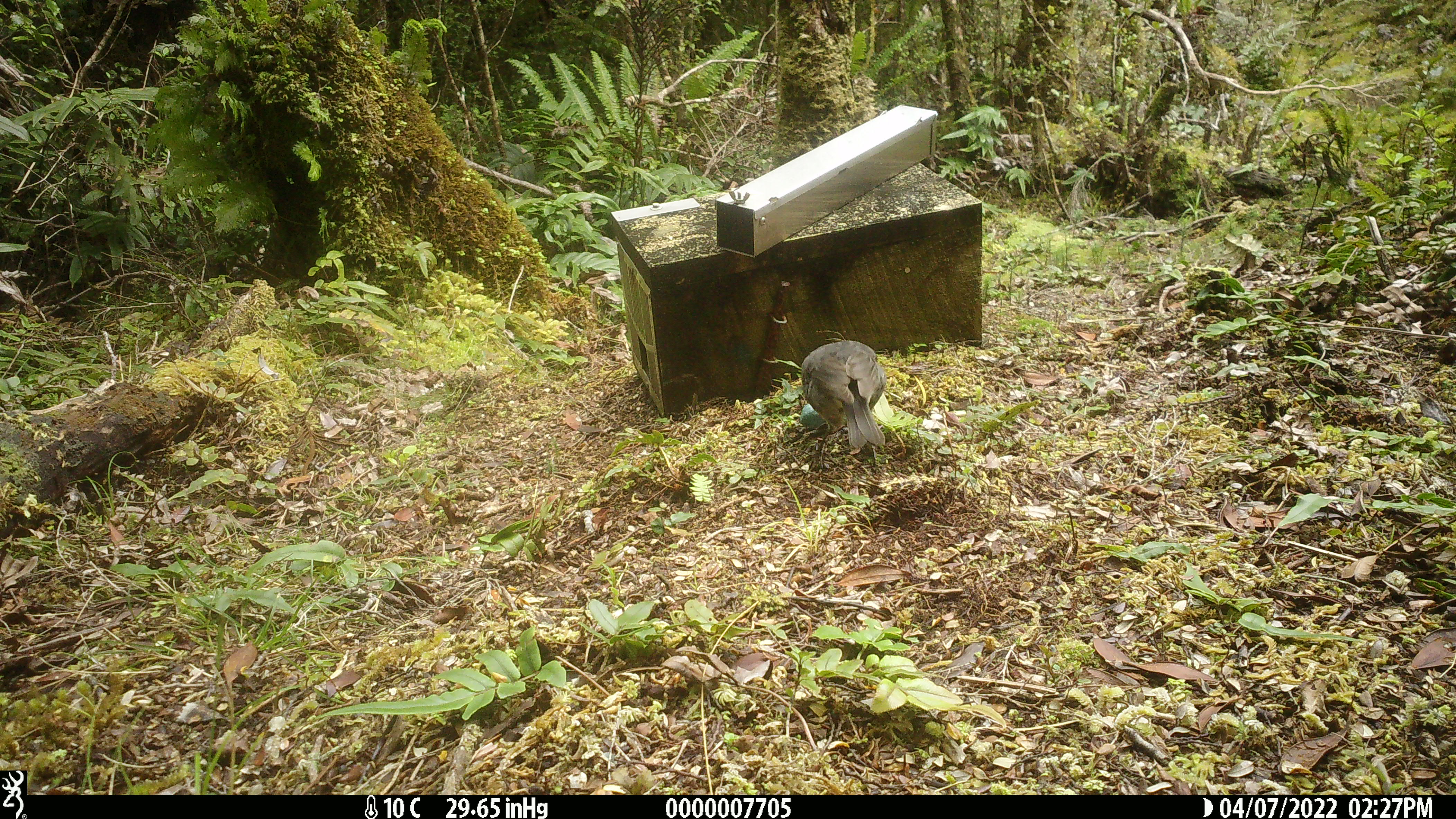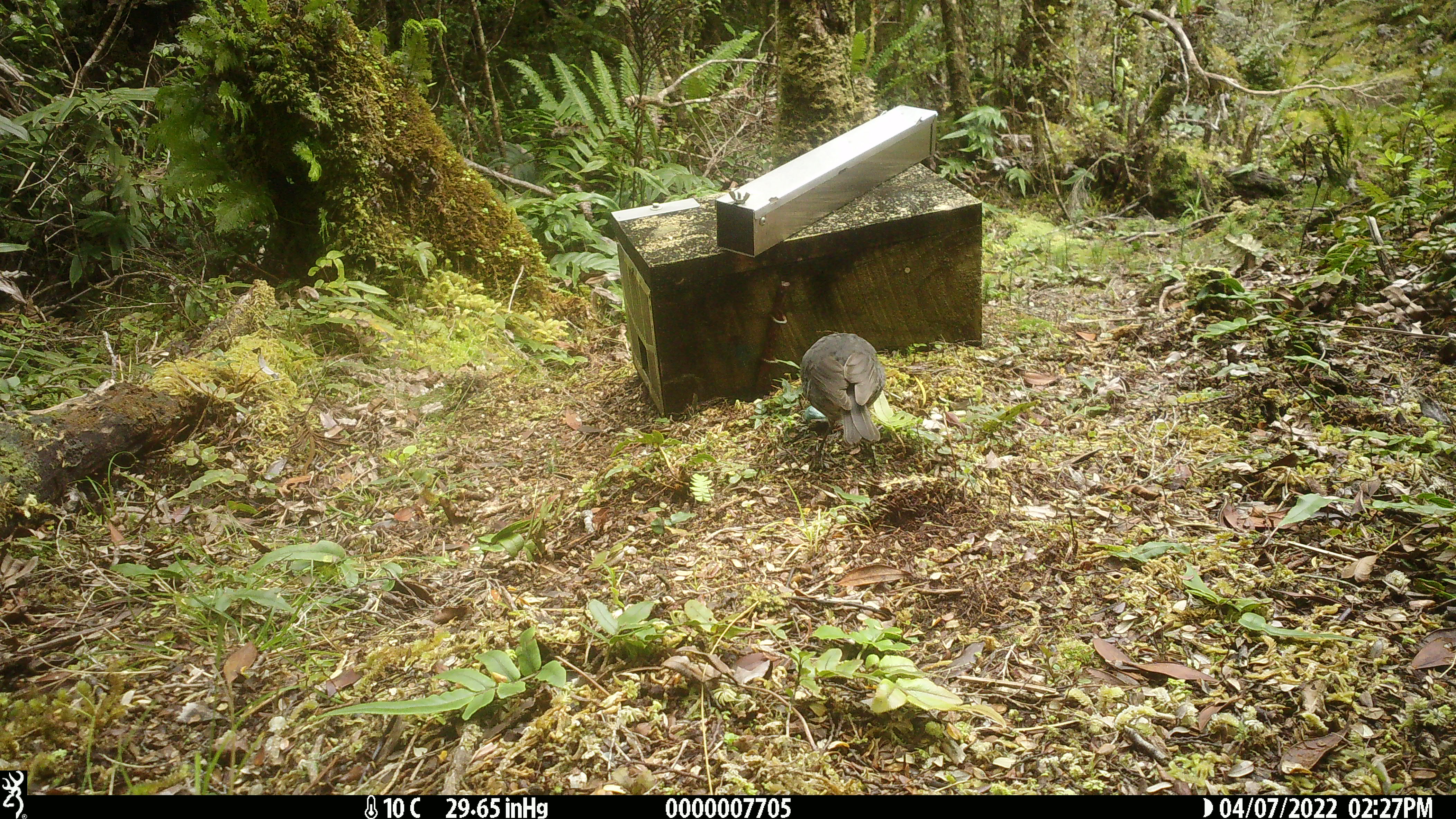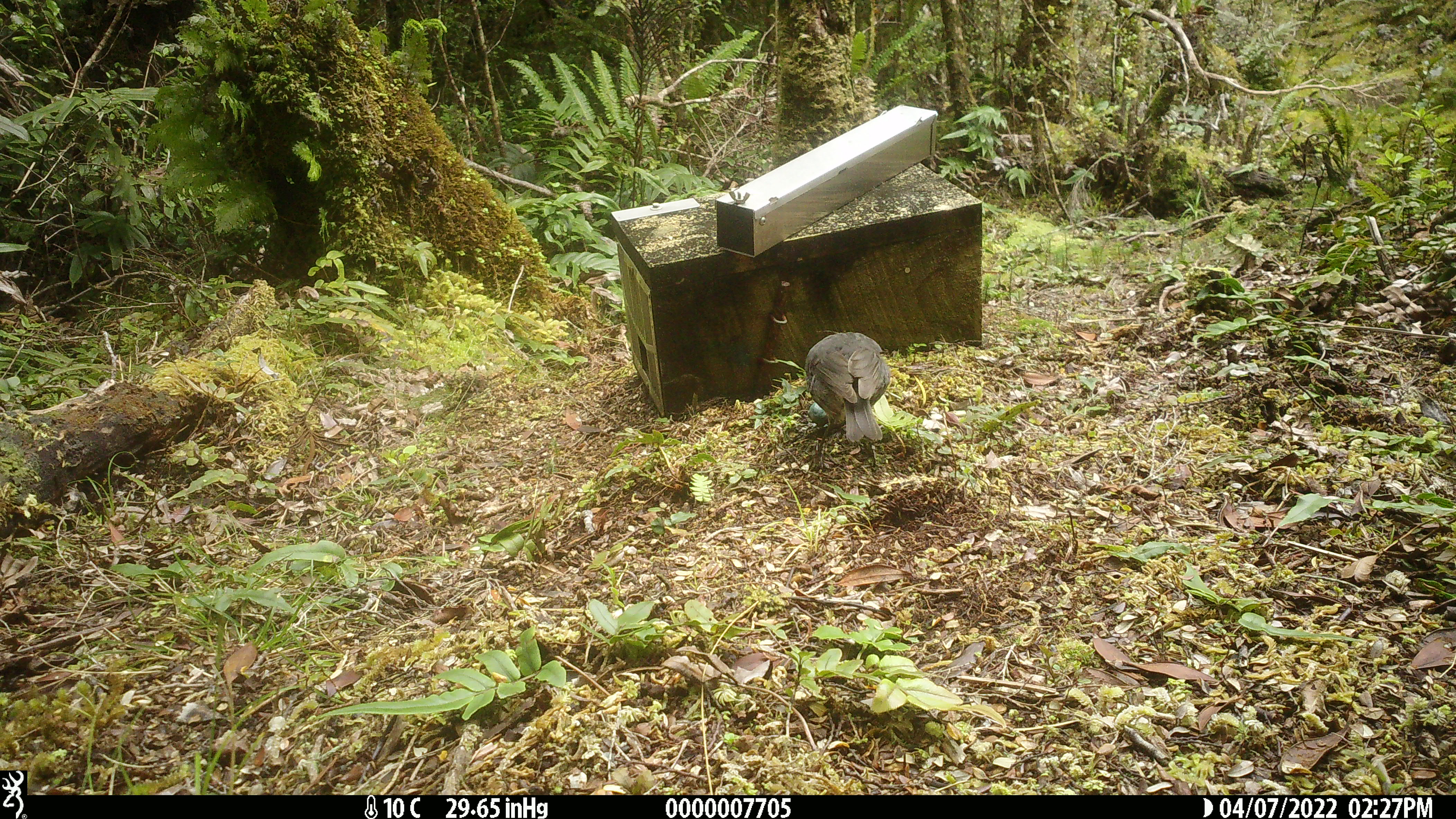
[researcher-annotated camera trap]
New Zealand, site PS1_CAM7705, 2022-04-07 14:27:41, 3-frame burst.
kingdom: Animalia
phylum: Chordata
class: Aves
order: Passeriformes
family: Petroicidae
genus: Petroica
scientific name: Petroica australis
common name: new zealand robin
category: robin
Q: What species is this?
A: Robin (new zealand robin) (Petroica australis).